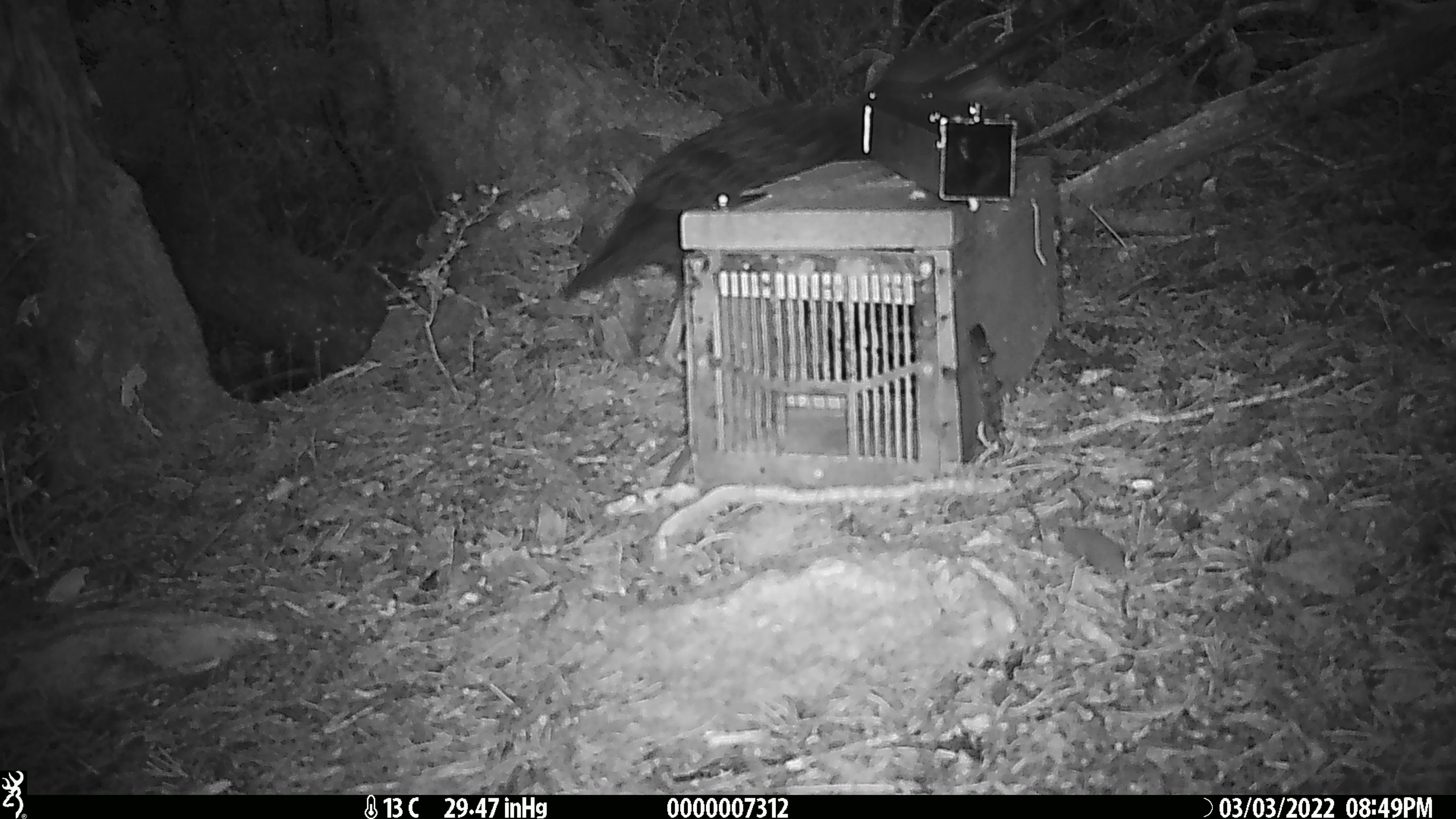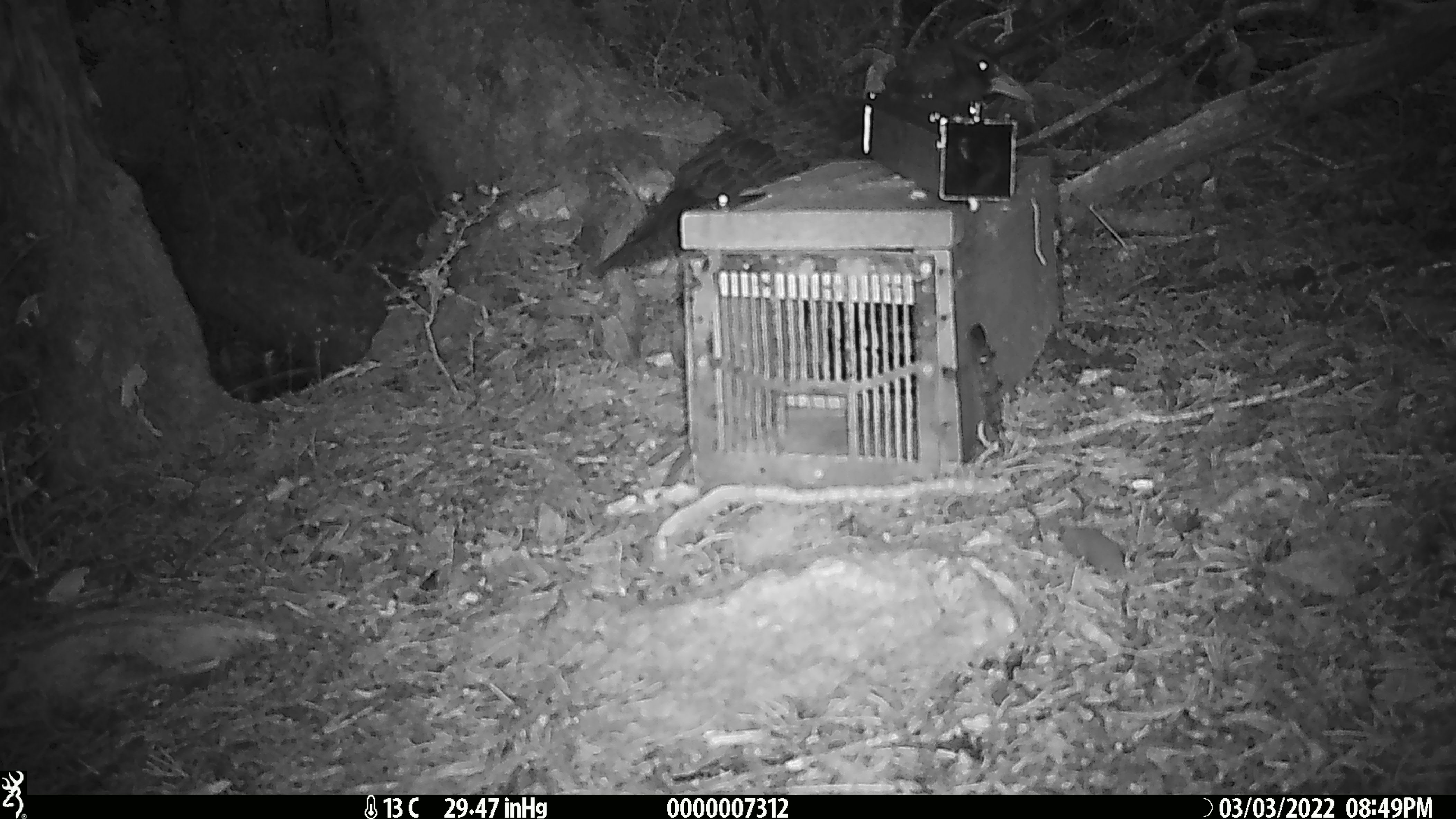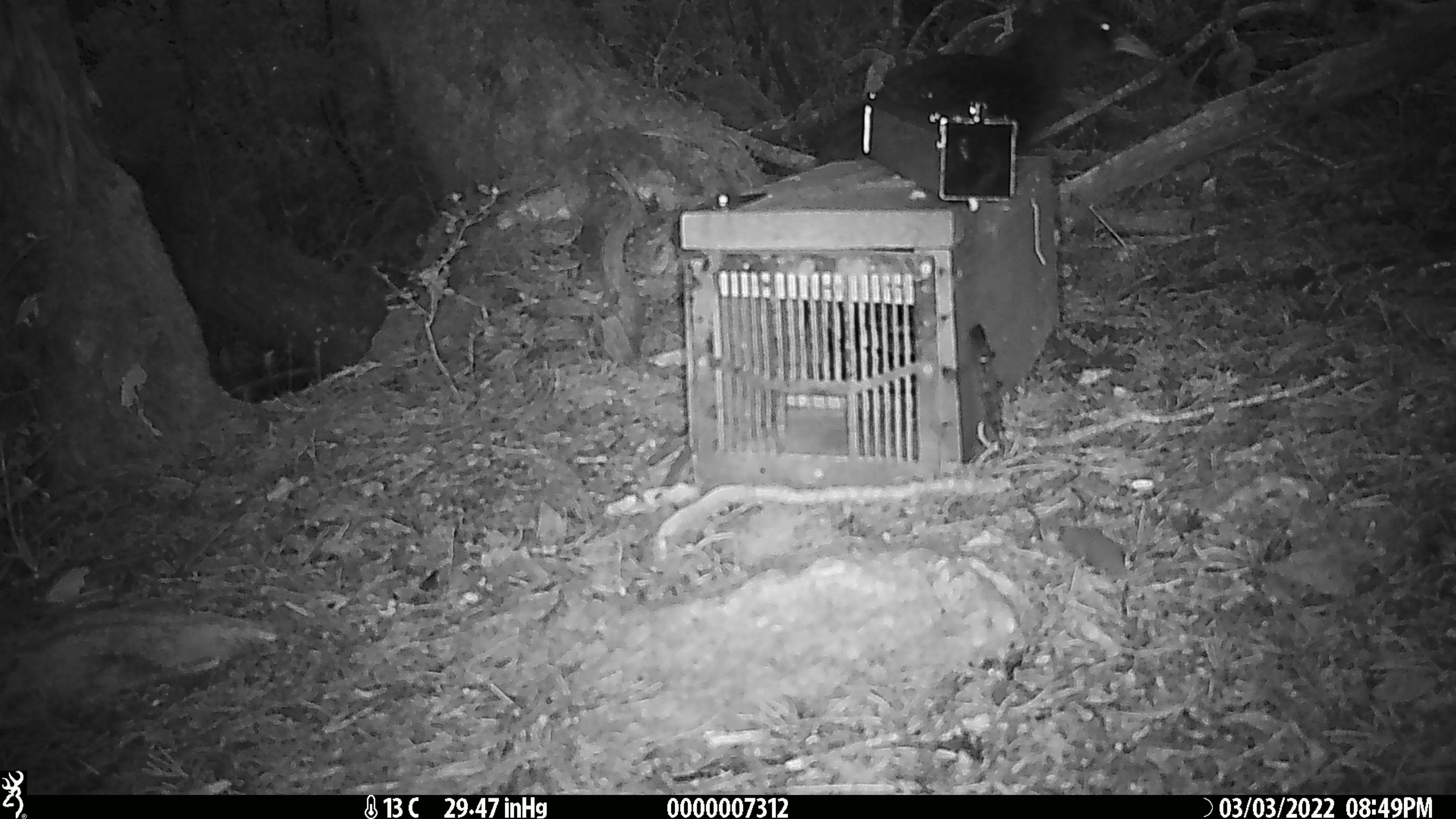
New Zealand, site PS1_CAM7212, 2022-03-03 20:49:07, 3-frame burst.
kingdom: Animalia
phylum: Chordata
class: Aves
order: Gruiformes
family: Rallidae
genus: Gallirallus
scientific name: Gallirallus australis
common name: weka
Weka (Gallirallus australis).